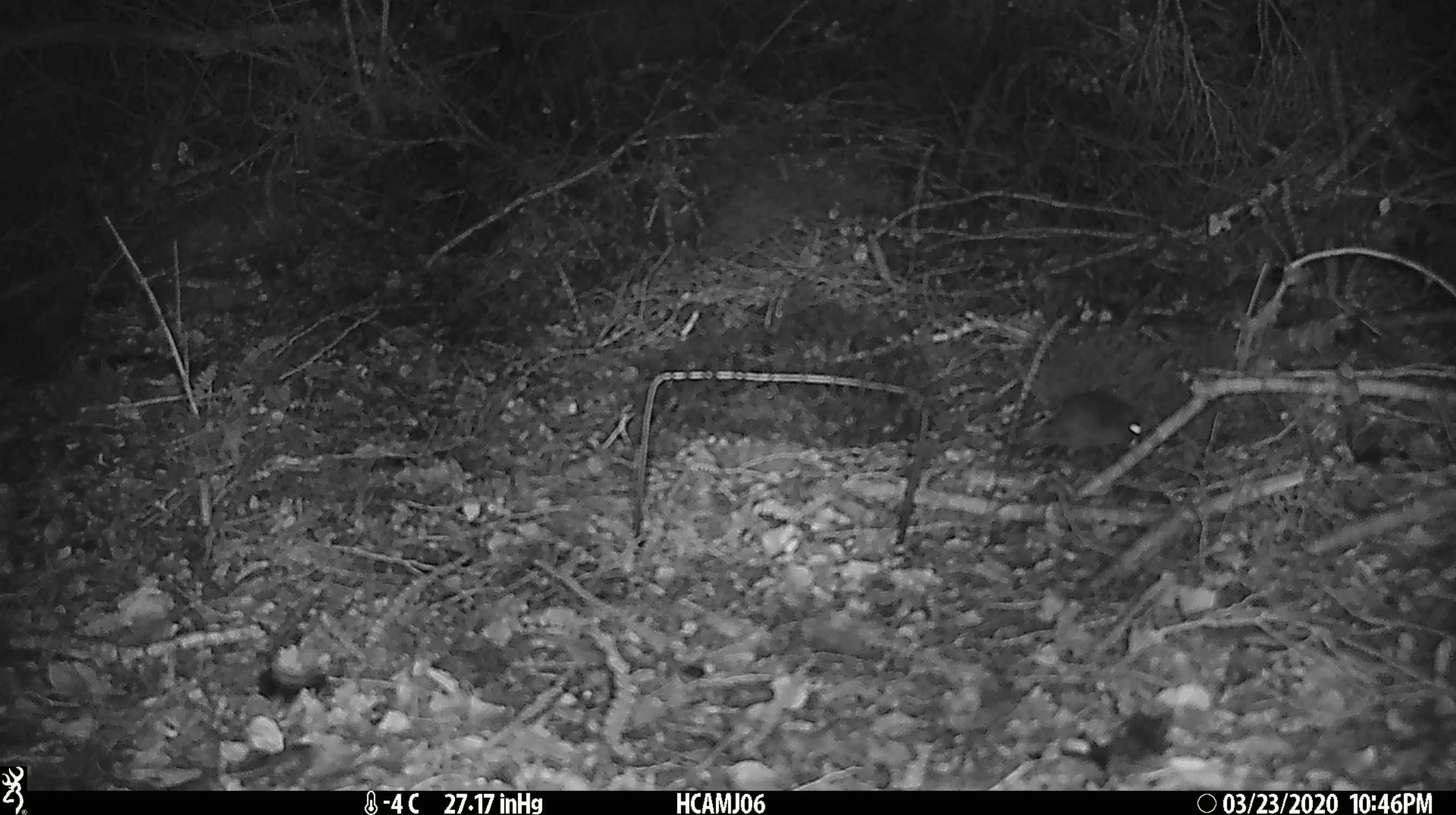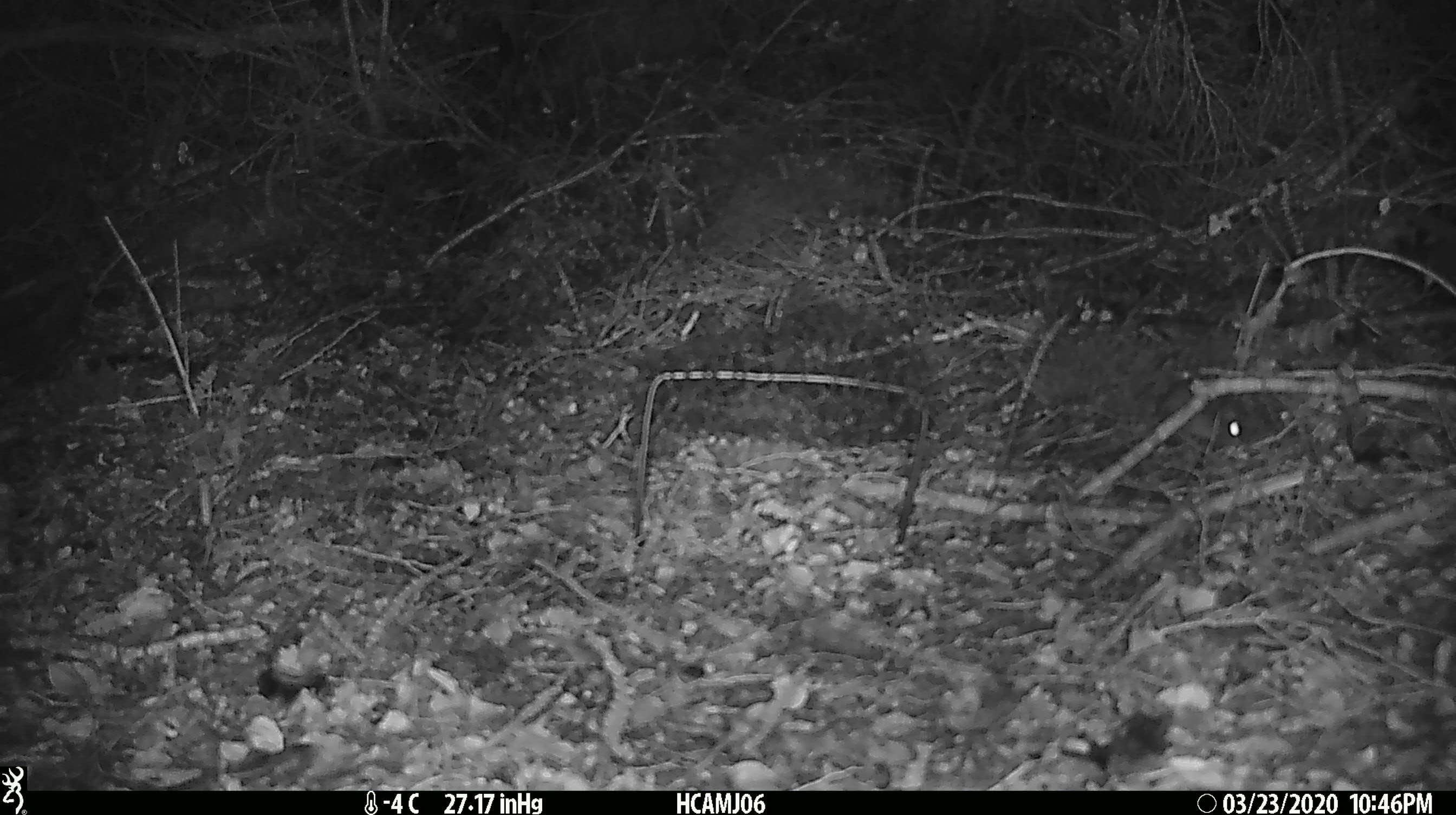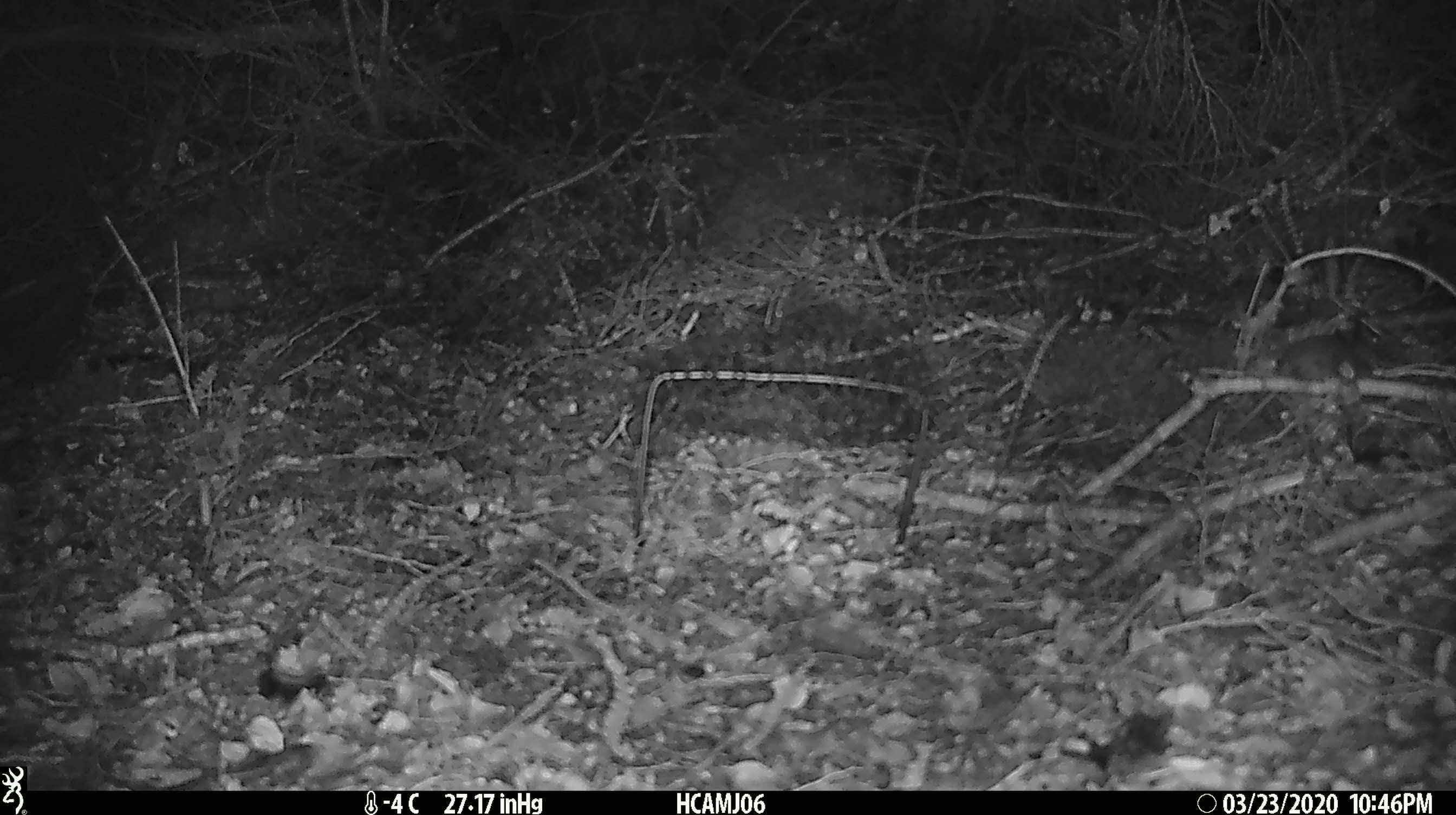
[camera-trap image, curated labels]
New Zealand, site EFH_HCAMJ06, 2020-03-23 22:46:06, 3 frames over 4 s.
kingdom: Animalia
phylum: Chordata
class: Mammalia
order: Rodentia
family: Muridae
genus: Mus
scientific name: Mus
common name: mouse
Mouse (Mus).